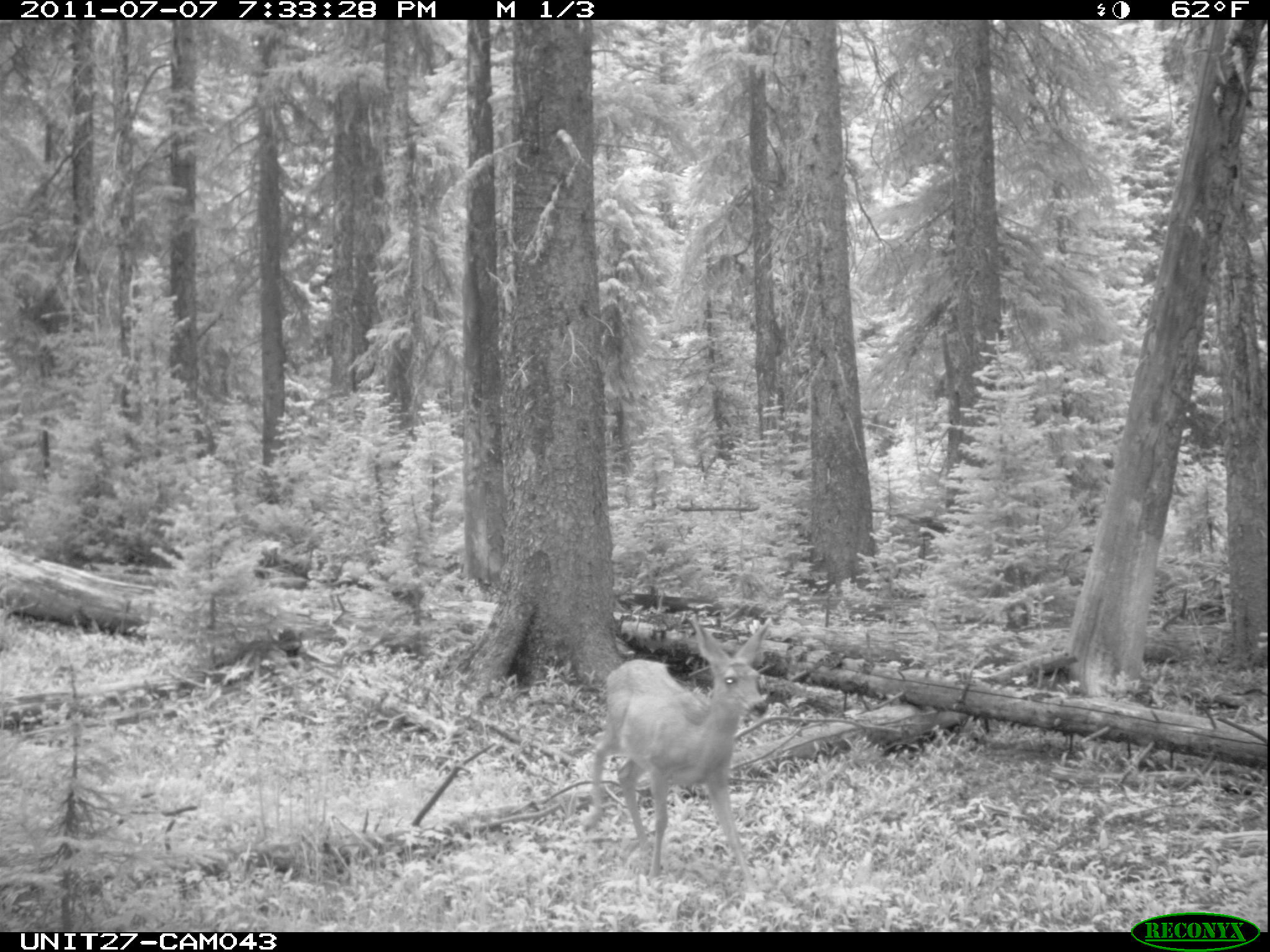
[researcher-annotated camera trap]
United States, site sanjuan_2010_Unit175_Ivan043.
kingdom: Animalia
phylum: Chordata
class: Mammalia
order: Artiodactyla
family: Cervidae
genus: Odocoileus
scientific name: Odocoileus hemionus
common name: mule deer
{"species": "Odocoileus hemionus (mule deer)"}